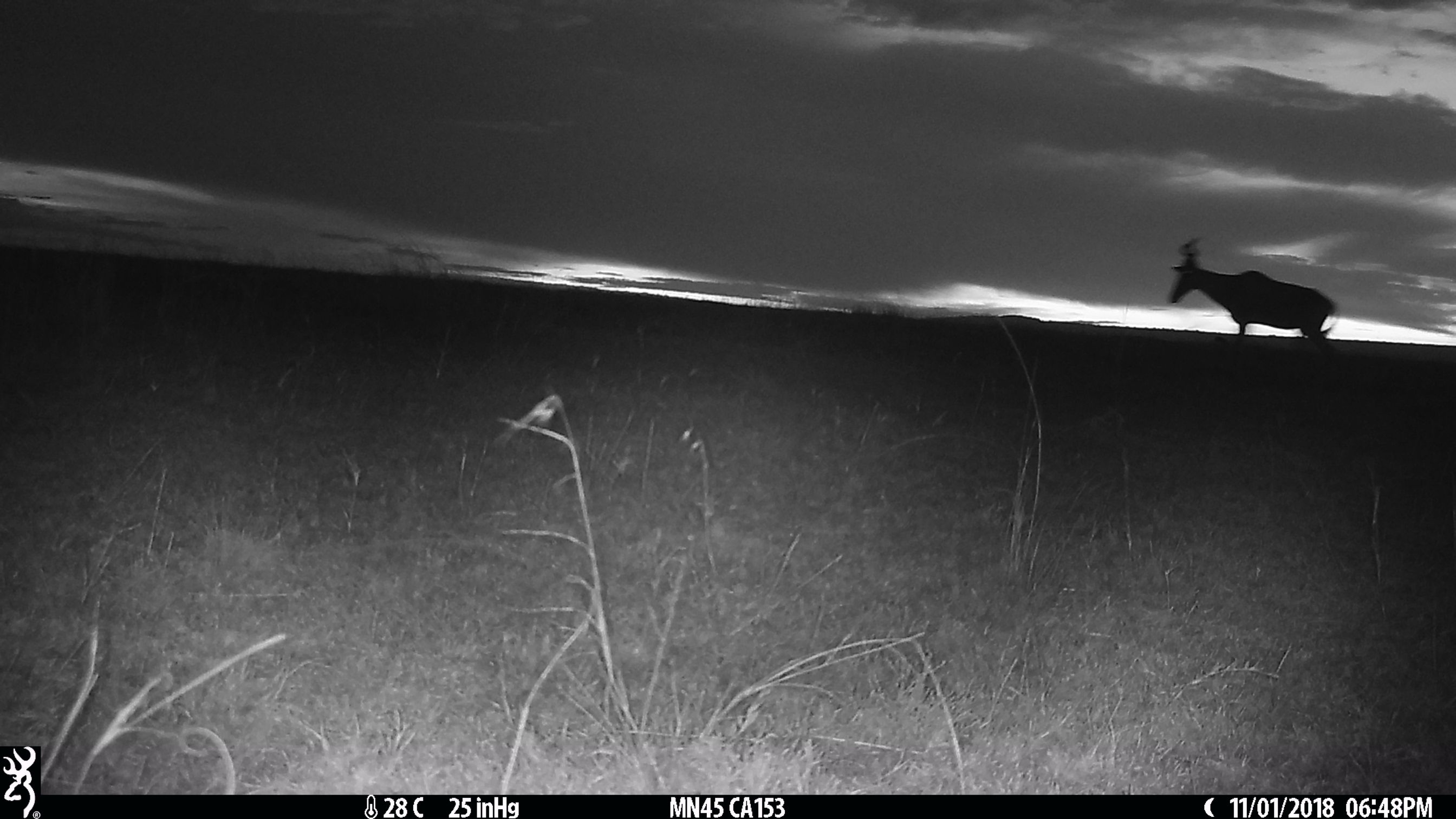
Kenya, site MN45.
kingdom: Animalia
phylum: Chordata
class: Mammalia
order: Artiodactyla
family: Bovidae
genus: Alcelaphus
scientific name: Alcelaphus buselaphus cokii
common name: coke's hartebeest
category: hartebeest cokes